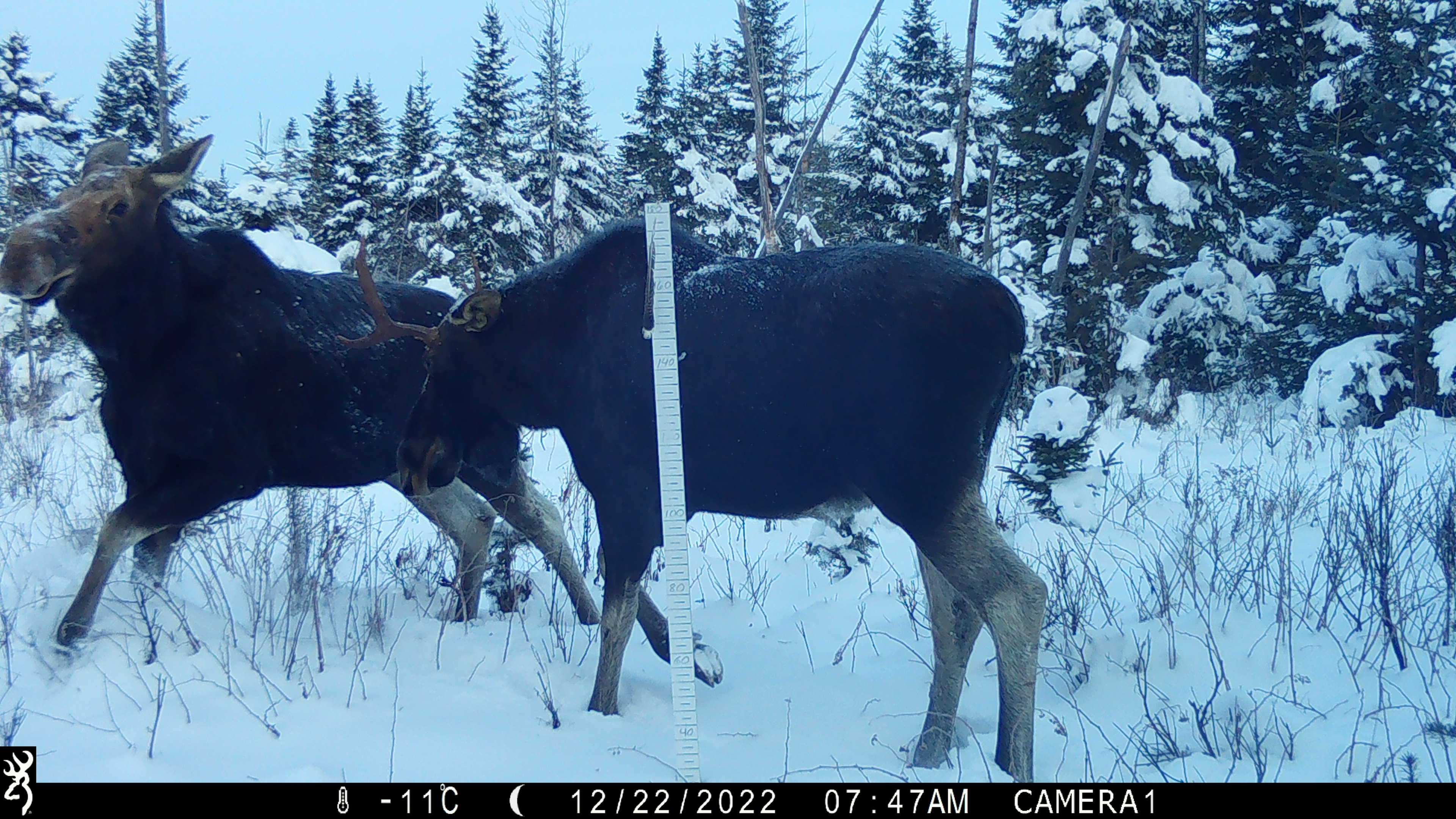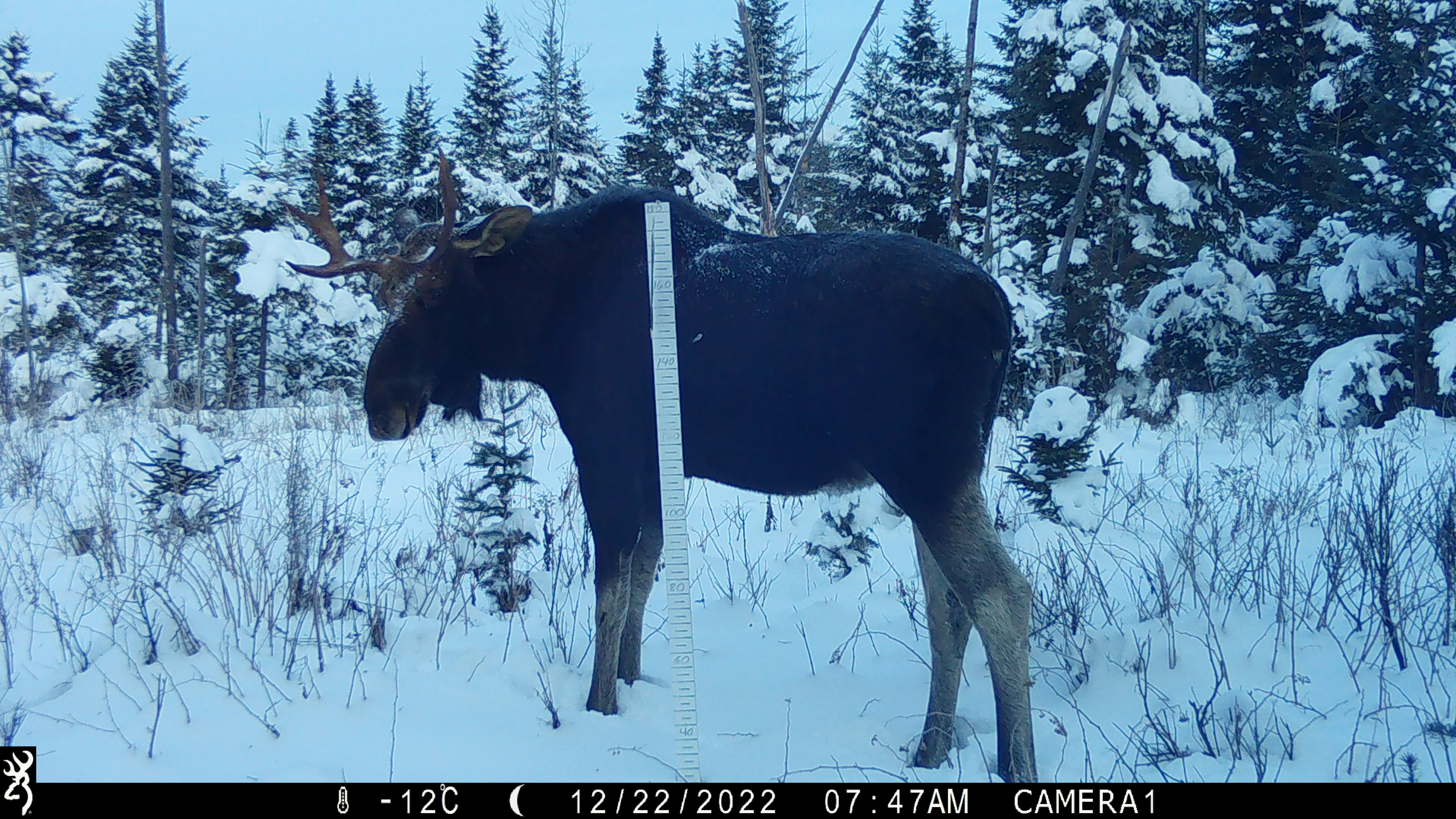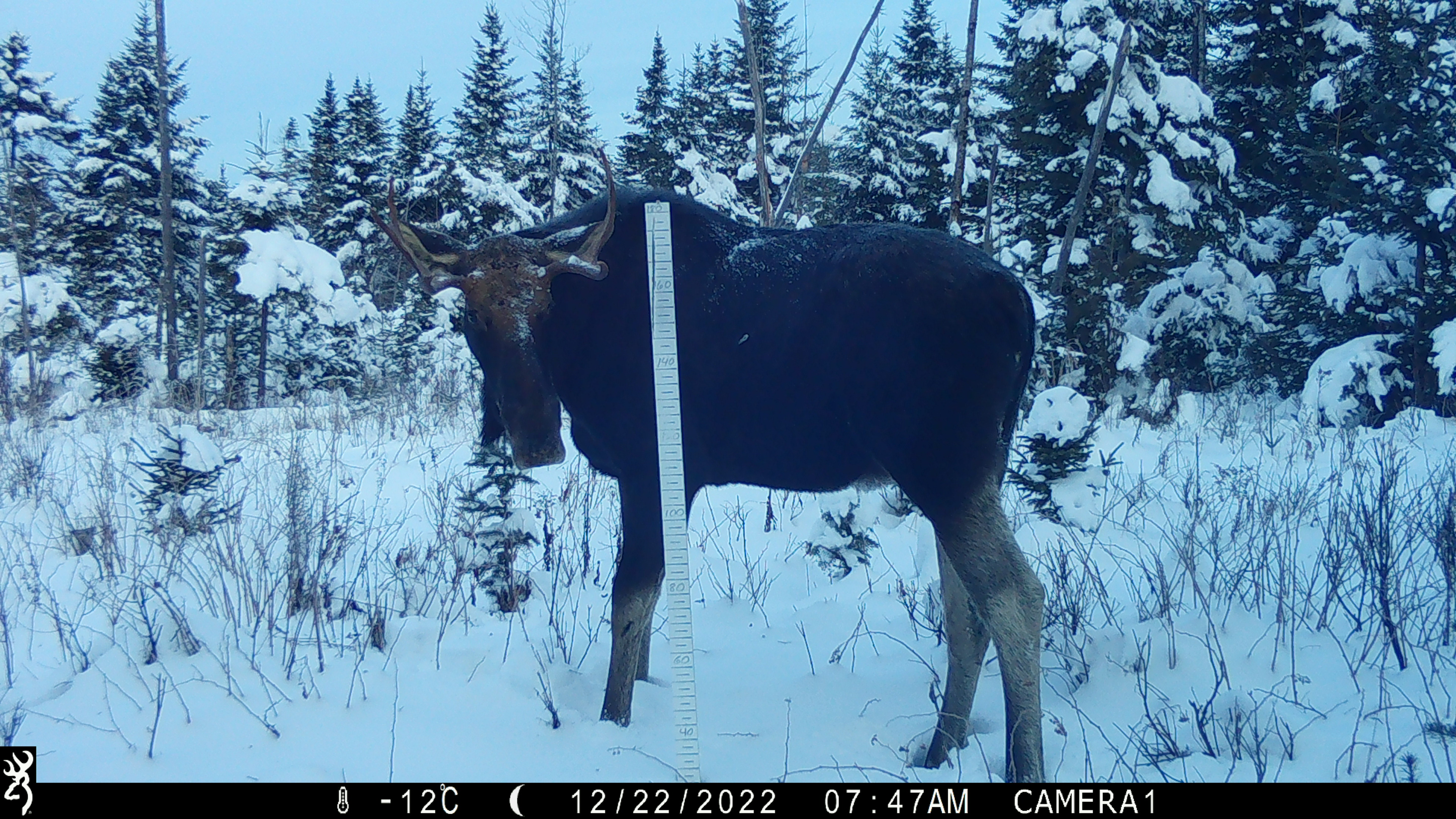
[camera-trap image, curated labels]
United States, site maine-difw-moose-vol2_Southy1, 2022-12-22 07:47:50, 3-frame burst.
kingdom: Animalia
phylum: Chordata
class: Mammalia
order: Artiodactyla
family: Cervidae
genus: Alces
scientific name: Alces alces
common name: moose